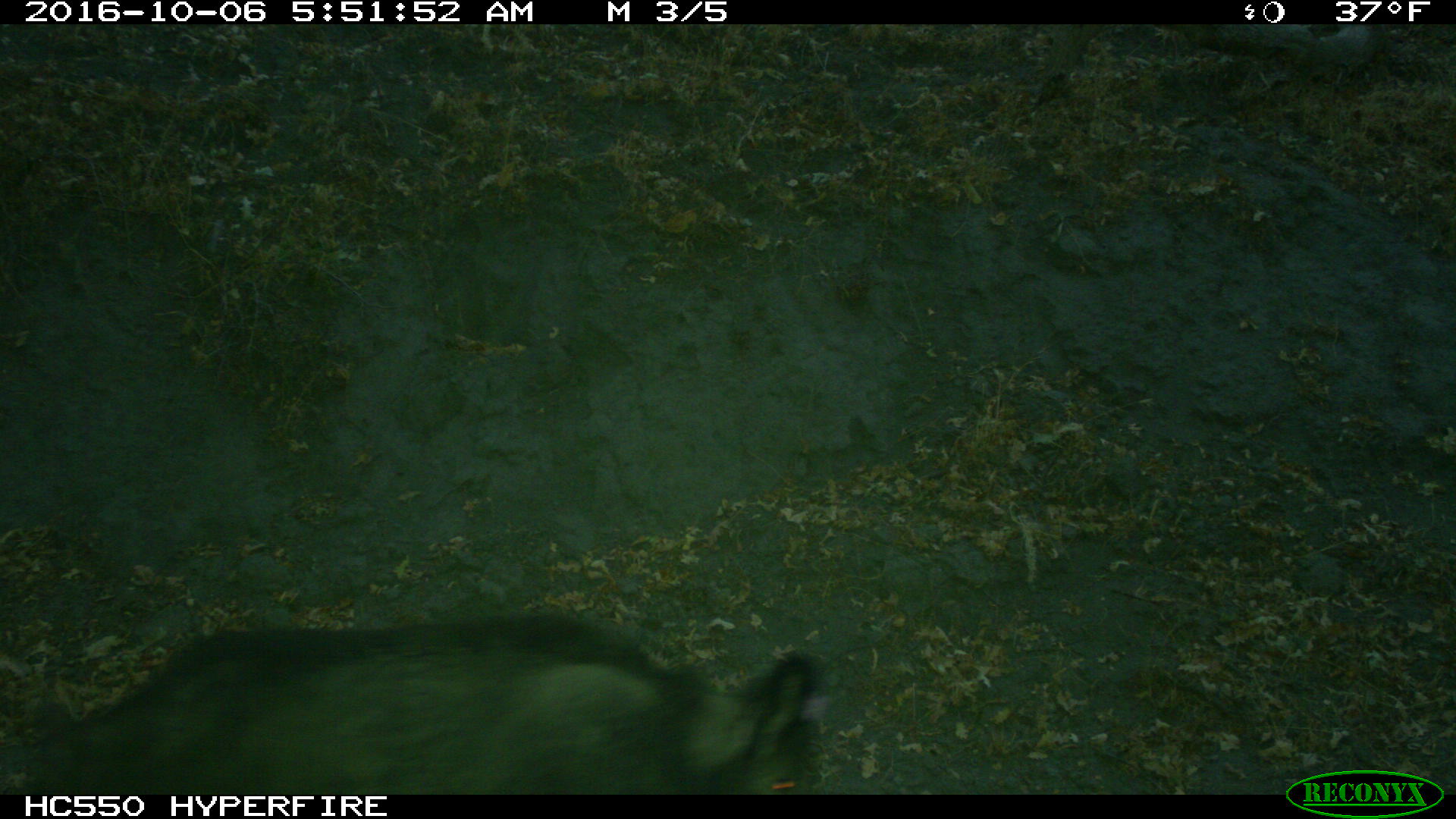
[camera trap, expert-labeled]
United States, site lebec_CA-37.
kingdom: Animalia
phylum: Chordata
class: Mammalia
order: Artiodactyla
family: Suidae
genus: Sus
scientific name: Sus scrofa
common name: wild boar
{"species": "Sus scrofa (wild boar)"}